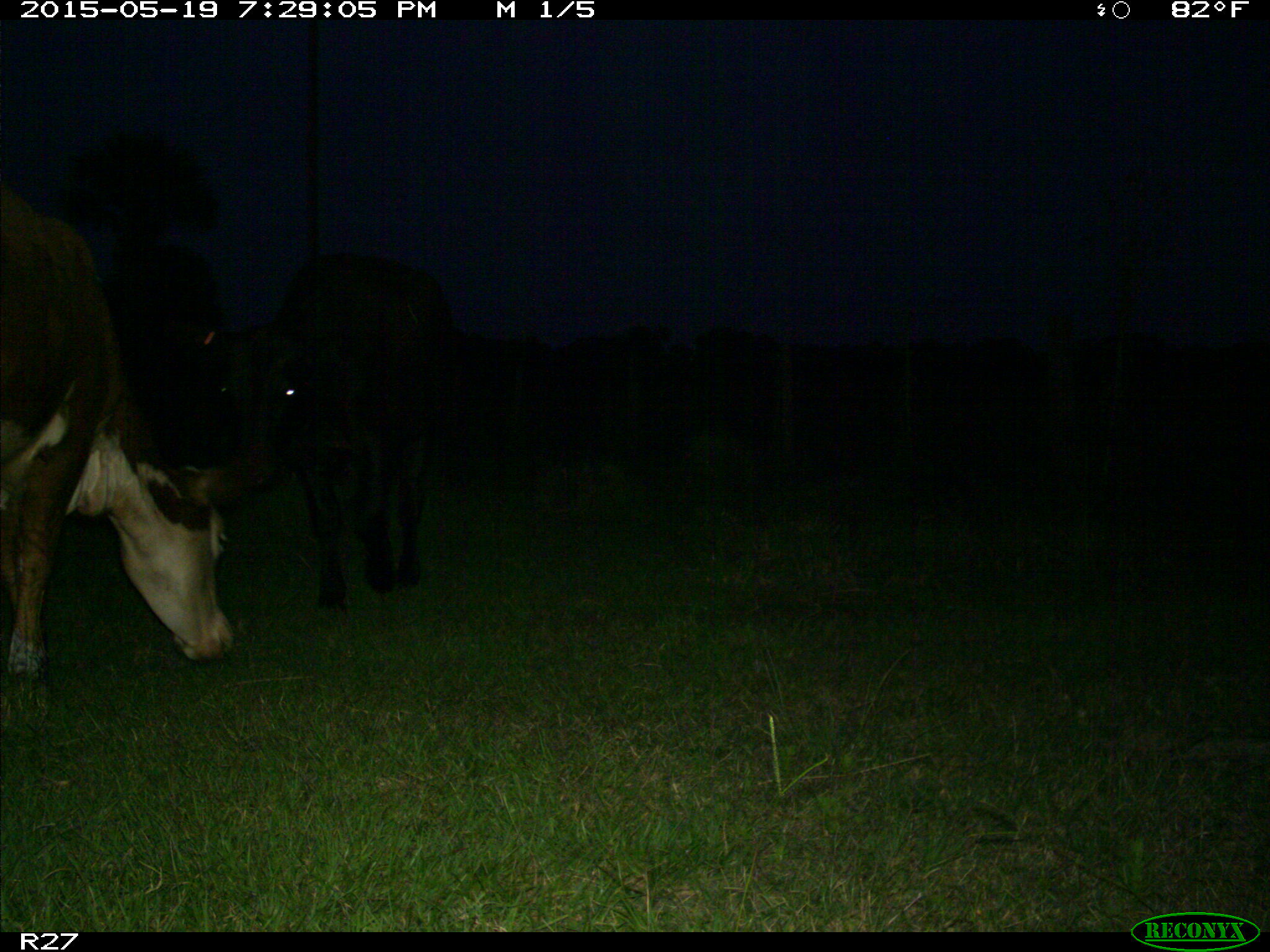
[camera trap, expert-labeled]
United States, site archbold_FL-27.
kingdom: Animalia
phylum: Chordata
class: Mammalia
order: Artiodactyla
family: Bovidae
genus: Bos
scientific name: Bos taurus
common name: domestic cow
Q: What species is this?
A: Bos taurus (domestic cow).